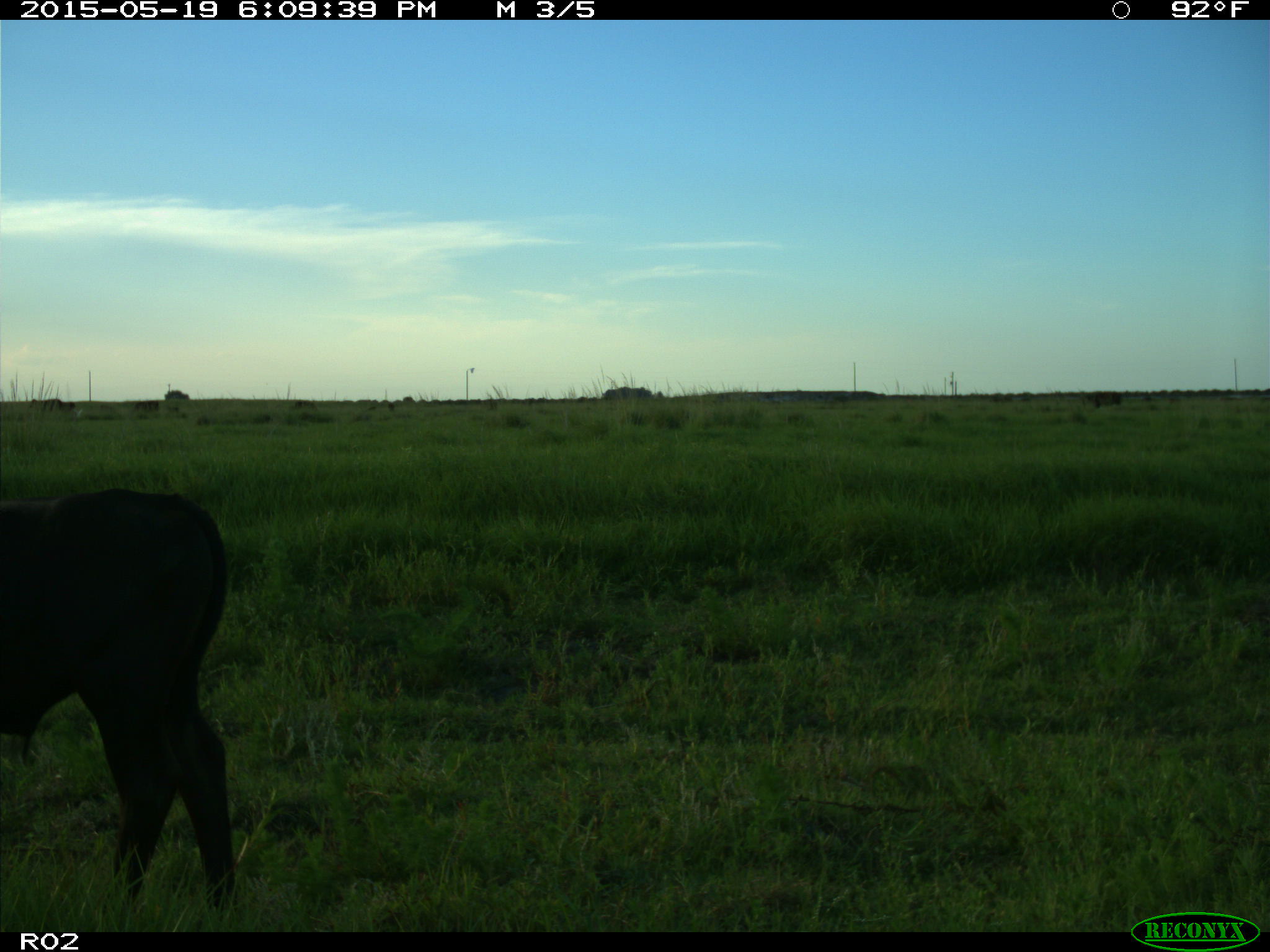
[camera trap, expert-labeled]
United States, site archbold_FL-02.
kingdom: Animalia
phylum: Chordata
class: Mammalia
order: Artiodactyla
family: Bovidae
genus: Bos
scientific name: Bos taurus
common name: domestic cow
Bos taurus (domestic cow).